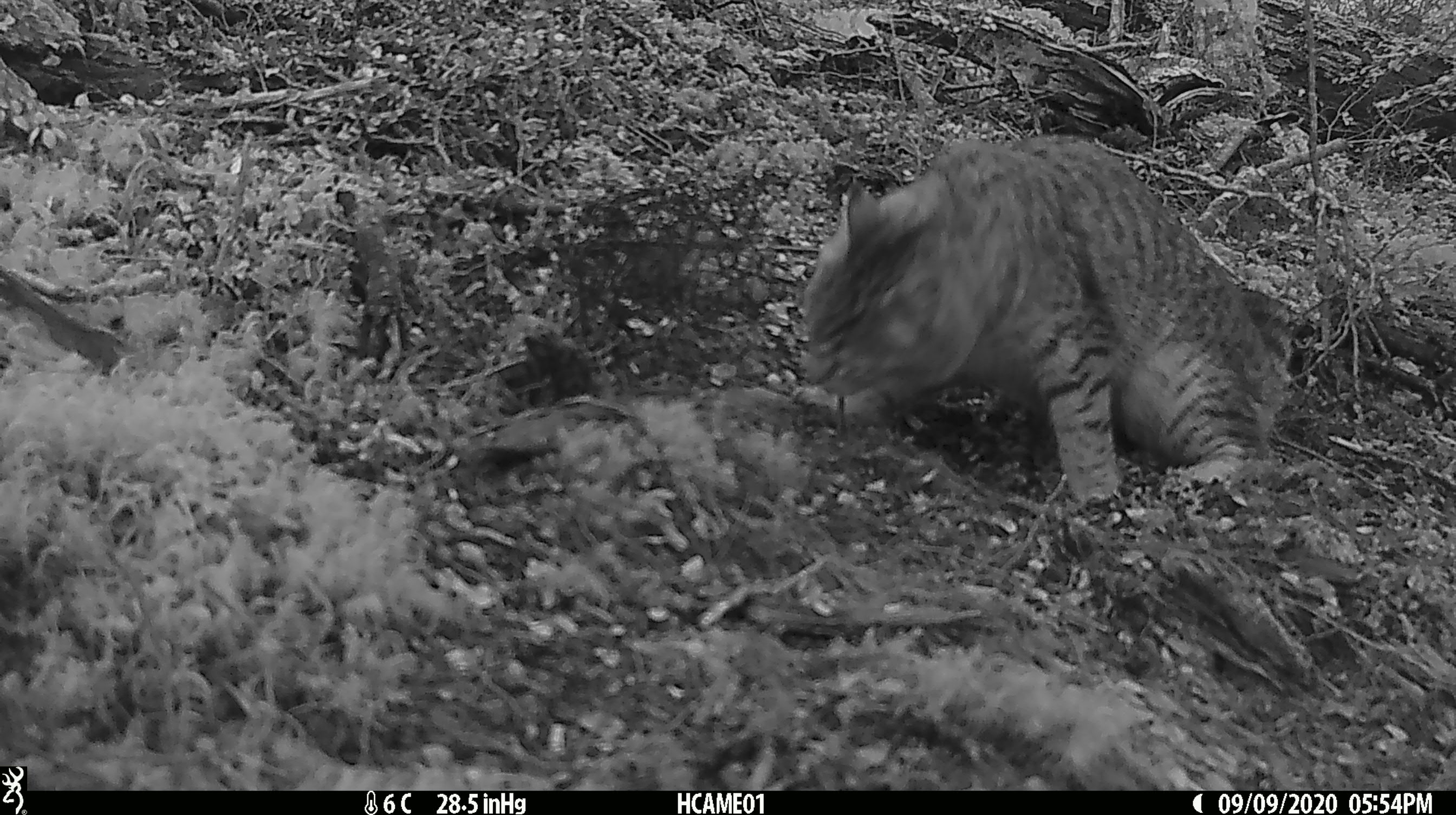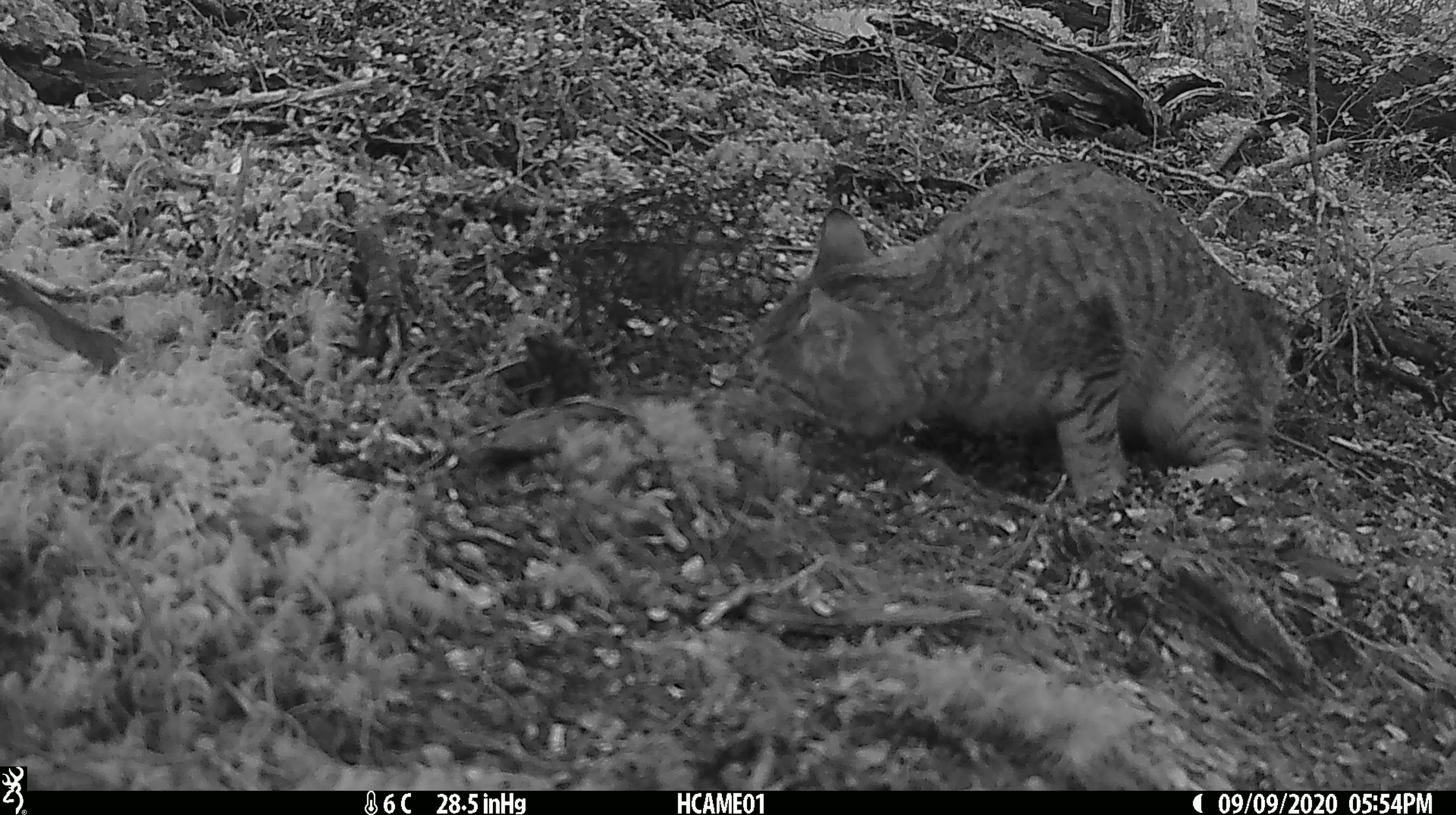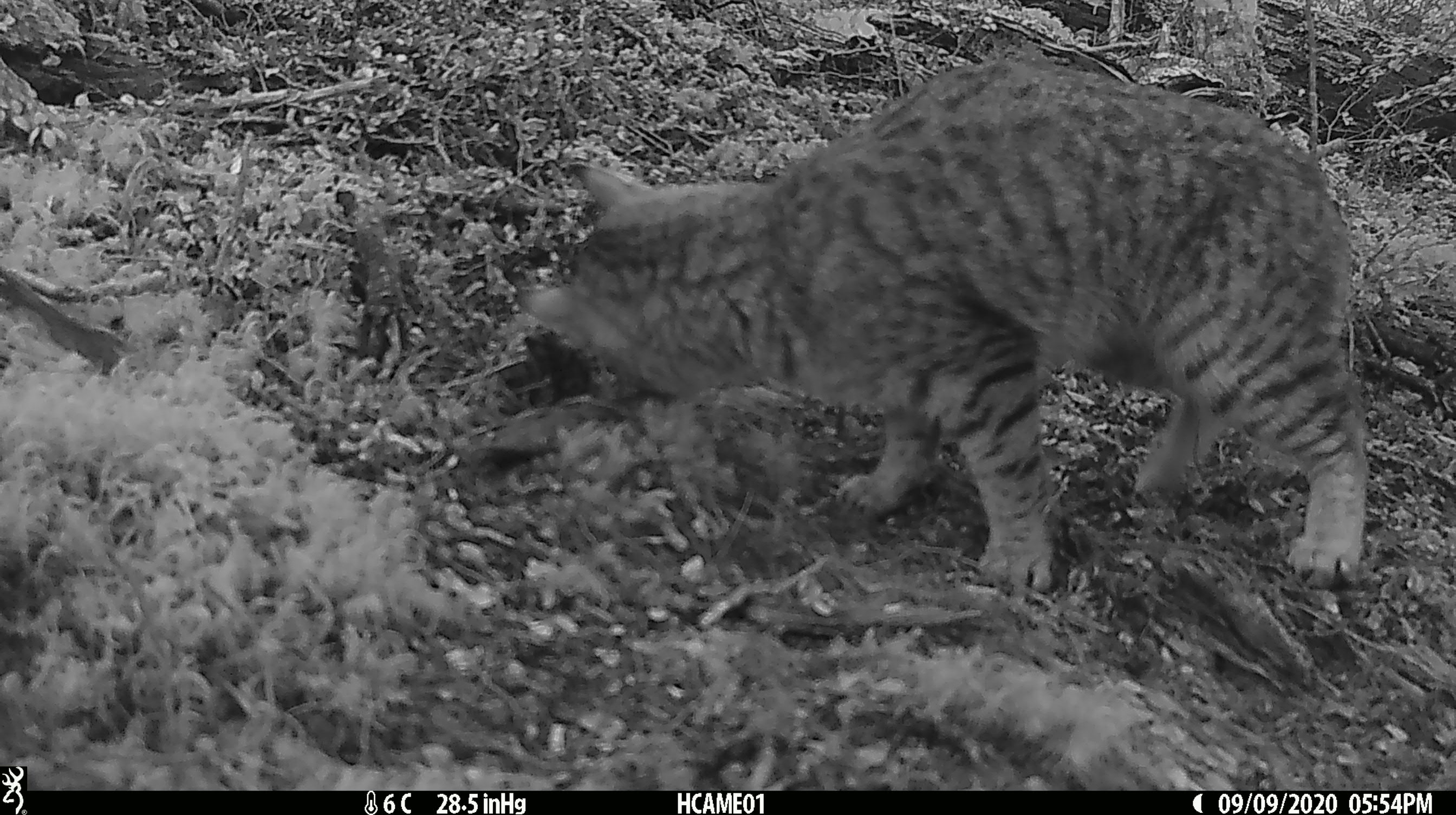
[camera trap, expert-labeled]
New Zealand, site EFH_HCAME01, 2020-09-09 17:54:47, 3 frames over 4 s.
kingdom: Animalia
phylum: Chordata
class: Mammalia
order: Carnivora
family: Felidae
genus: Felis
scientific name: Felis catus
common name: domestic cat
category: cat